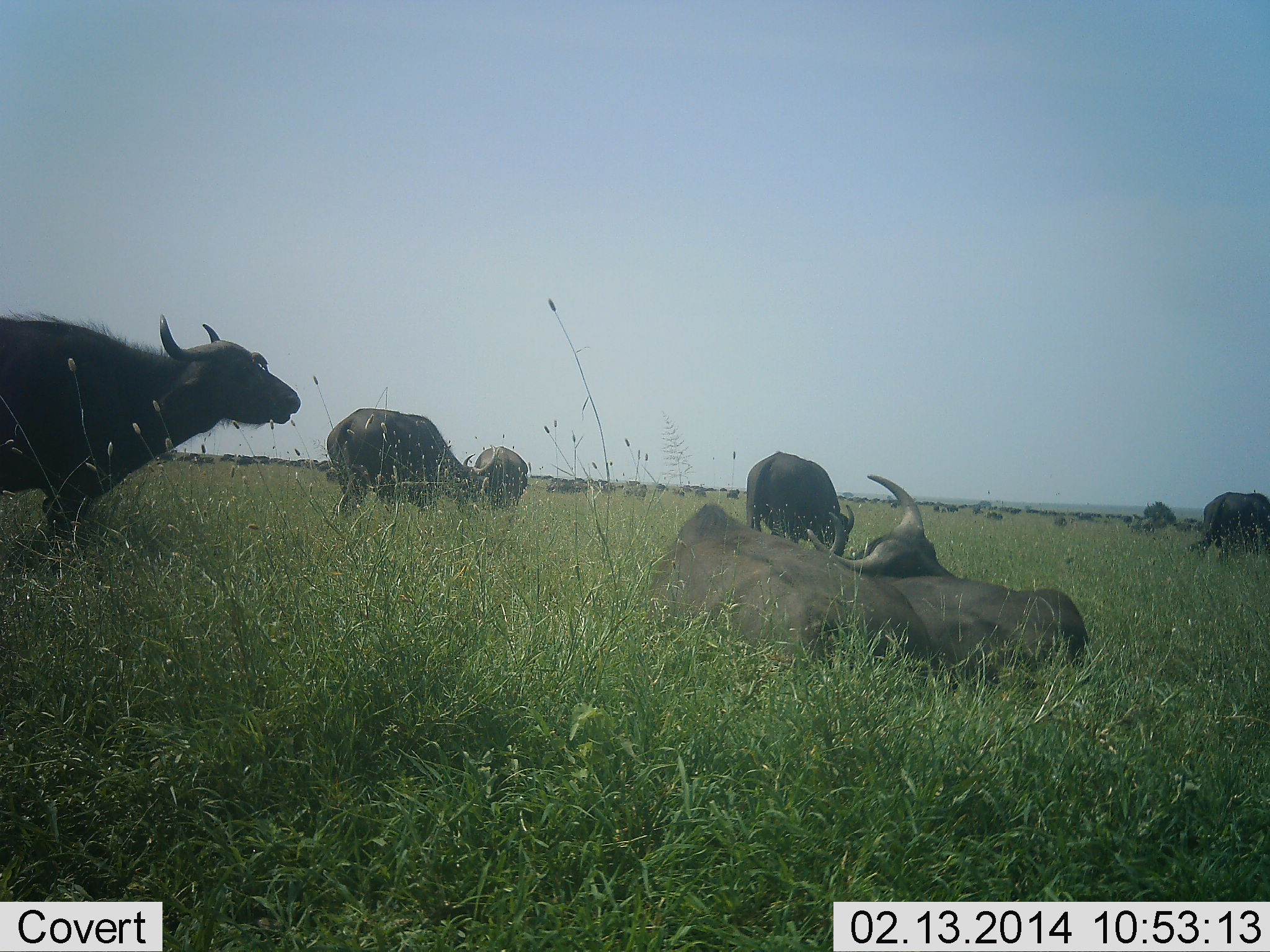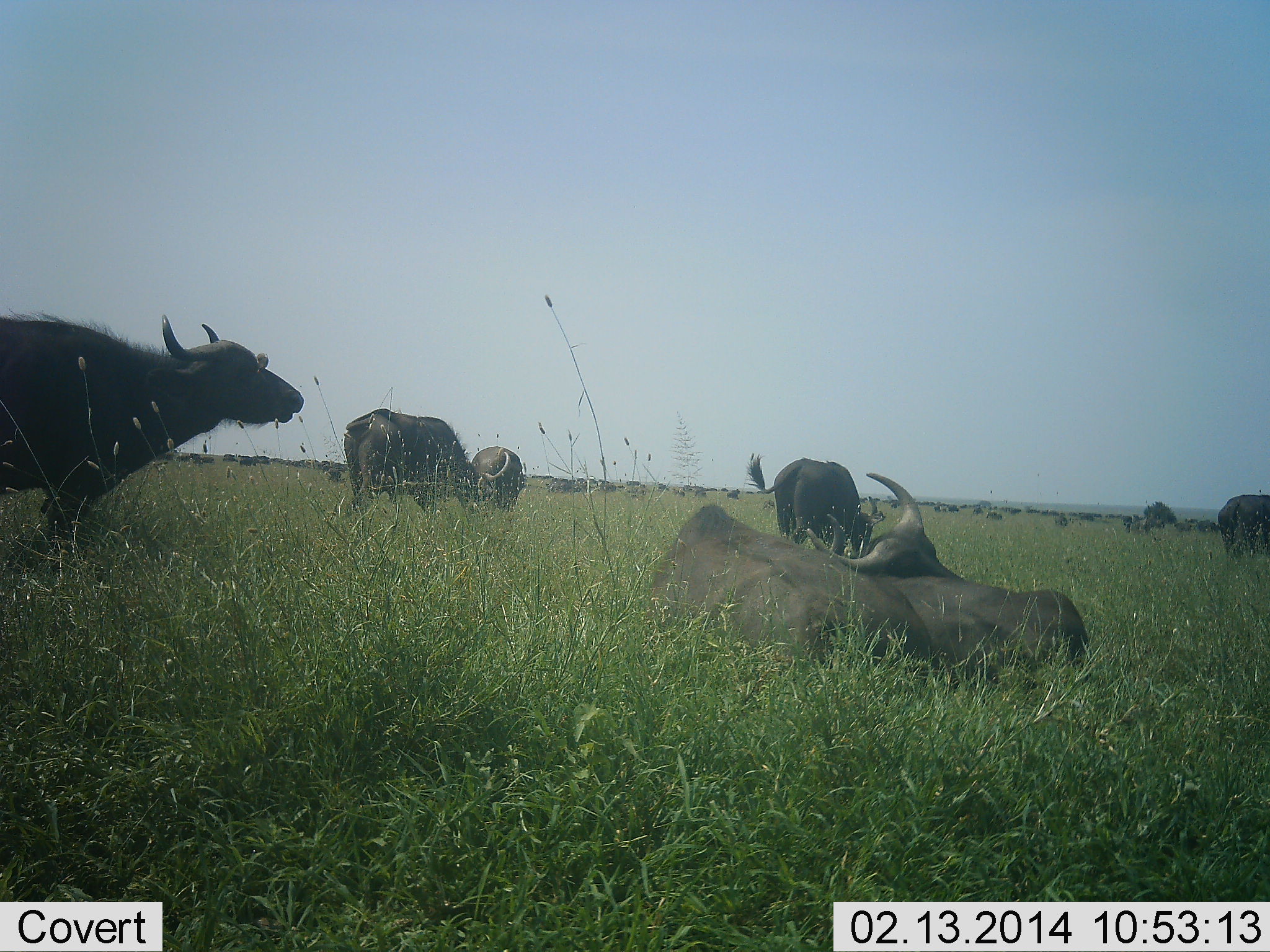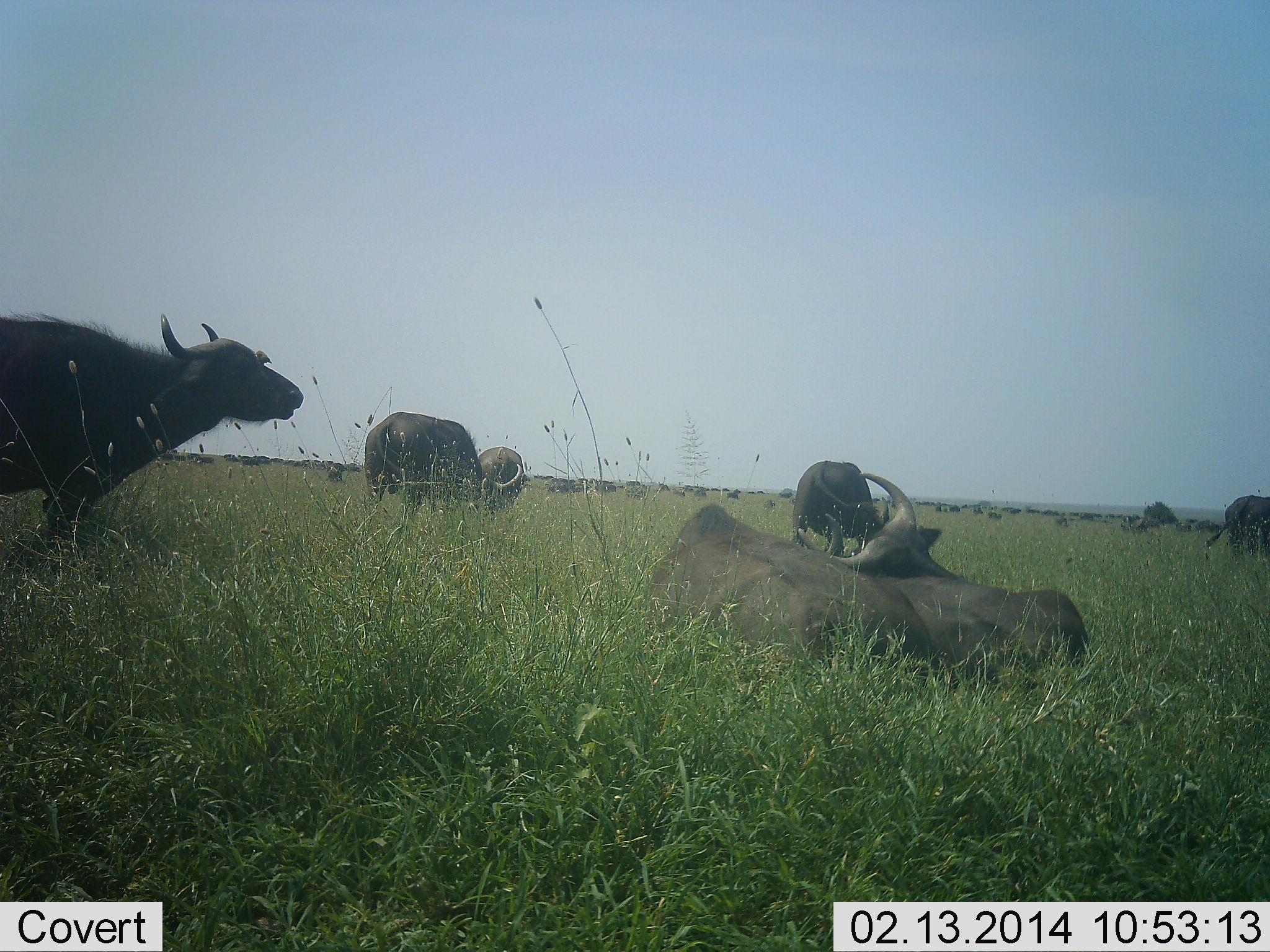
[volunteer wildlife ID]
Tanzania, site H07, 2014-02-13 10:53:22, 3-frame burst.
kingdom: Animalia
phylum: Chordata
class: Mammalia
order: Artiodactyla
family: Bovidae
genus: Syncerus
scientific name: Syncerus caffer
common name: cape buffalo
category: buffalo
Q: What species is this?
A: Buffalo (cape buffalo) (Syncerus caffer).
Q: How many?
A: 8.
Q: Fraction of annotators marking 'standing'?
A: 70%.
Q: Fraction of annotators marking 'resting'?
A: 80%.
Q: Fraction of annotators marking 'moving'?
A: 30%.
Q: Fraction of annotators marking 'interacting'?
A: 40%.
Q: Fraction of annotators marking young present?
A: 0%.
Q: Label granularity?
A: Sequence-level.